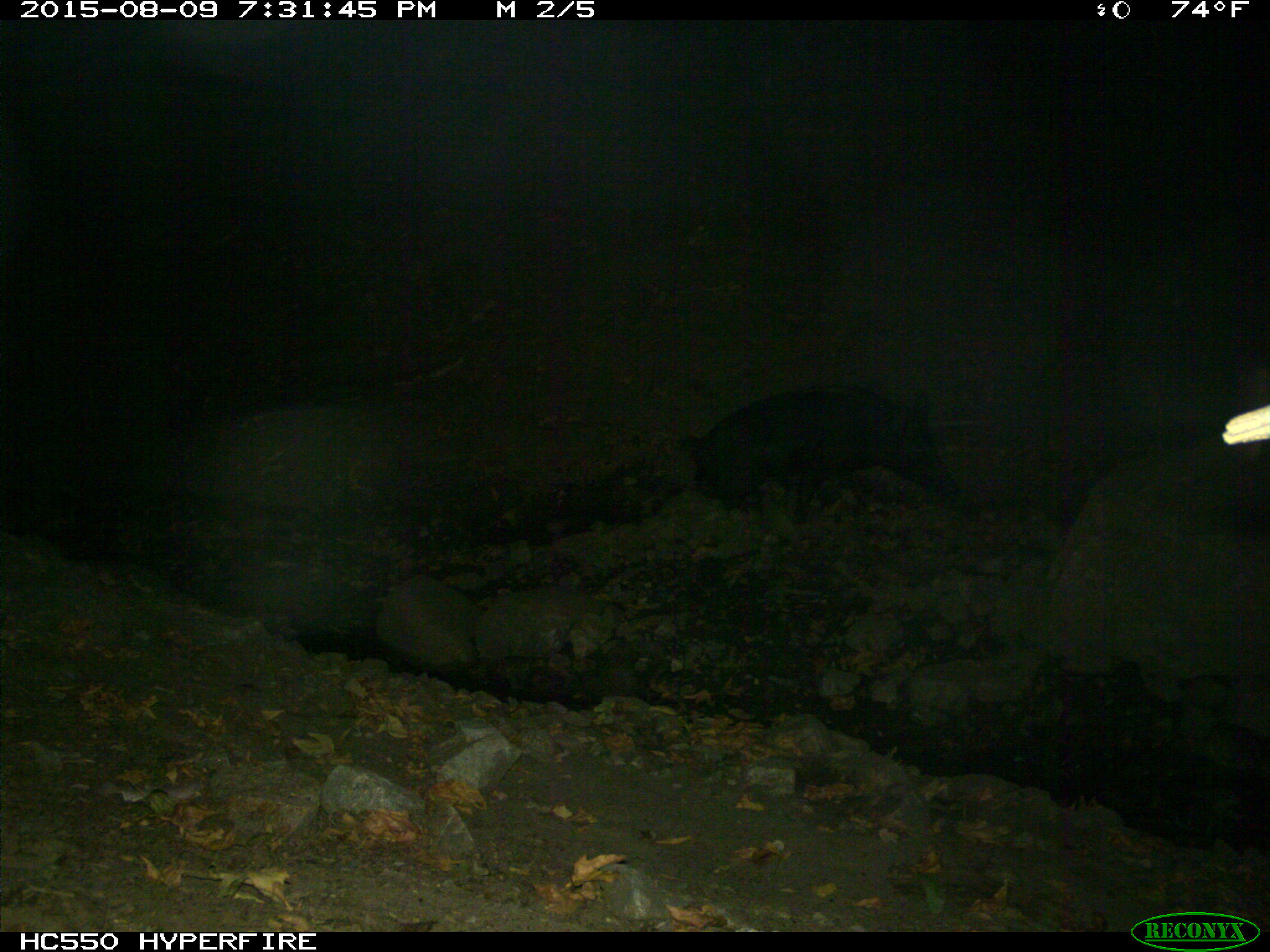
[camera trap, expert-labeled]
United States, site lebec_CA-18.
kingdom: Animalia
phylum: Chordata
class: Mammalia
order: Artiodactyla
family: Suidae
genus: Sus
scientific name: Sus scrofa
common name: wild boar